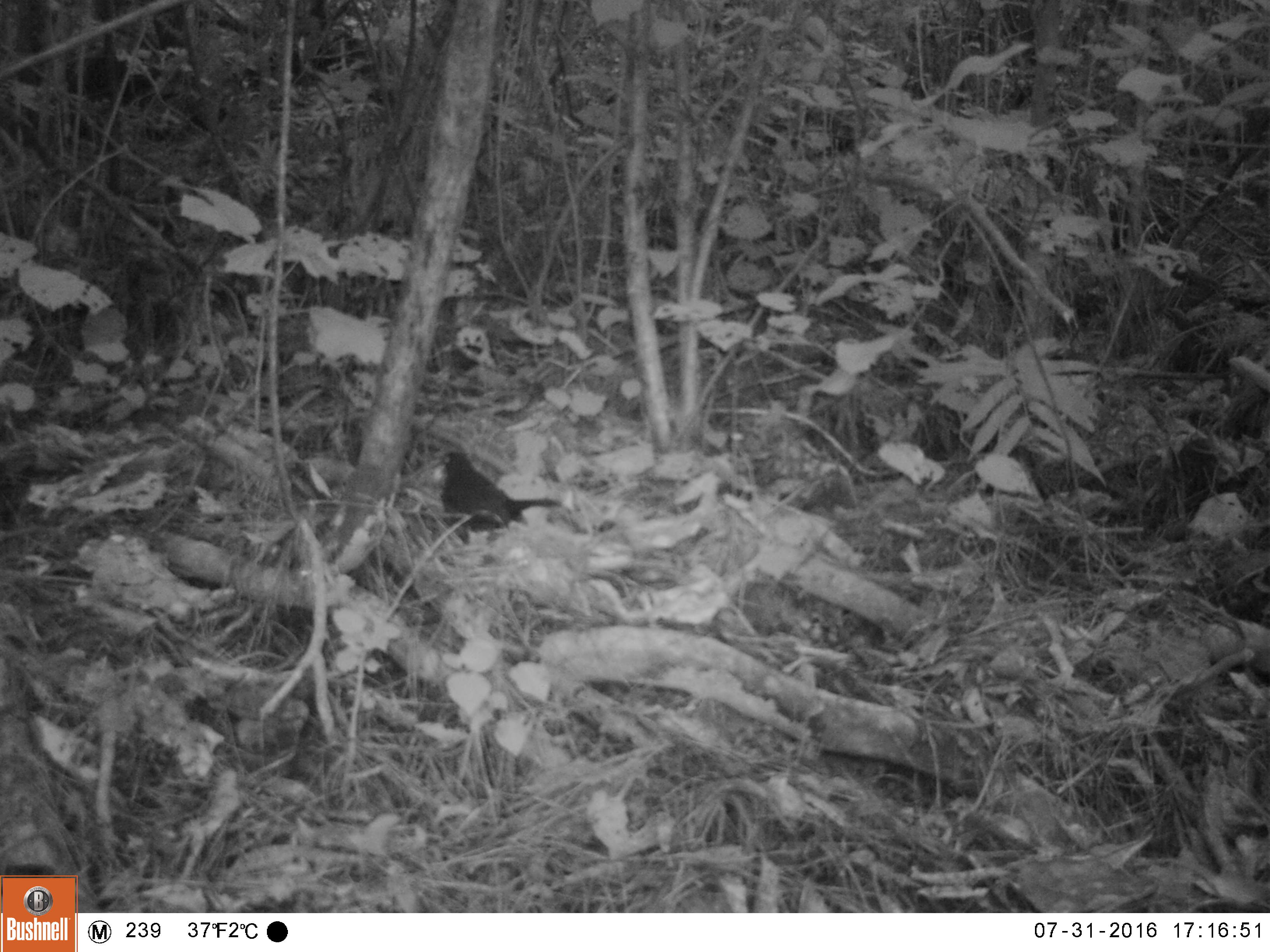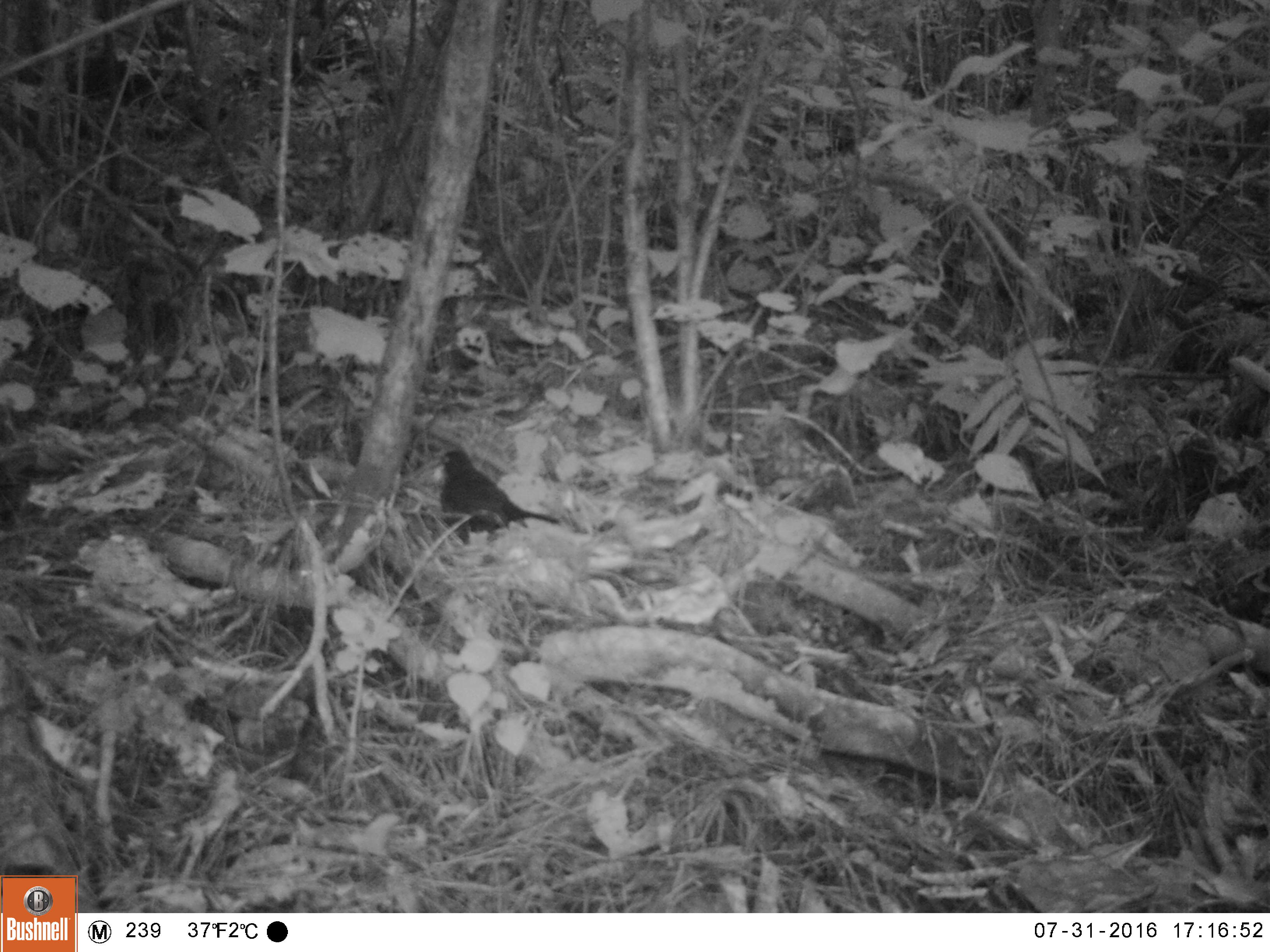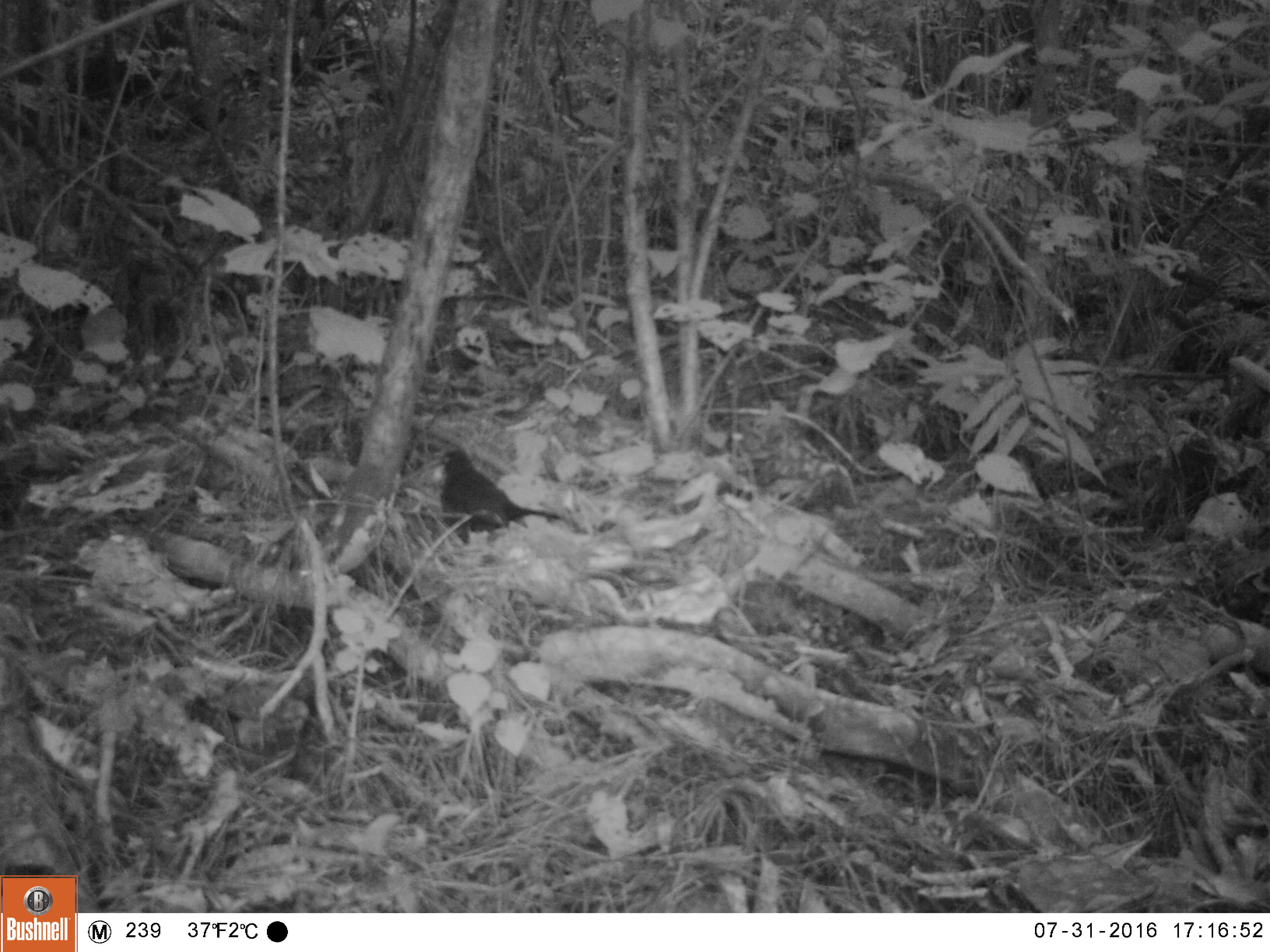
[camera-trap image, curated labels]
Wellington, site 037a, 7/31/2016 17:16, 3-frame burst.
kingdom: Animalia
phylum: Chordata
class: Aves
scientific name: Aves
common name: bird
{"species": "bird (Aves)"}